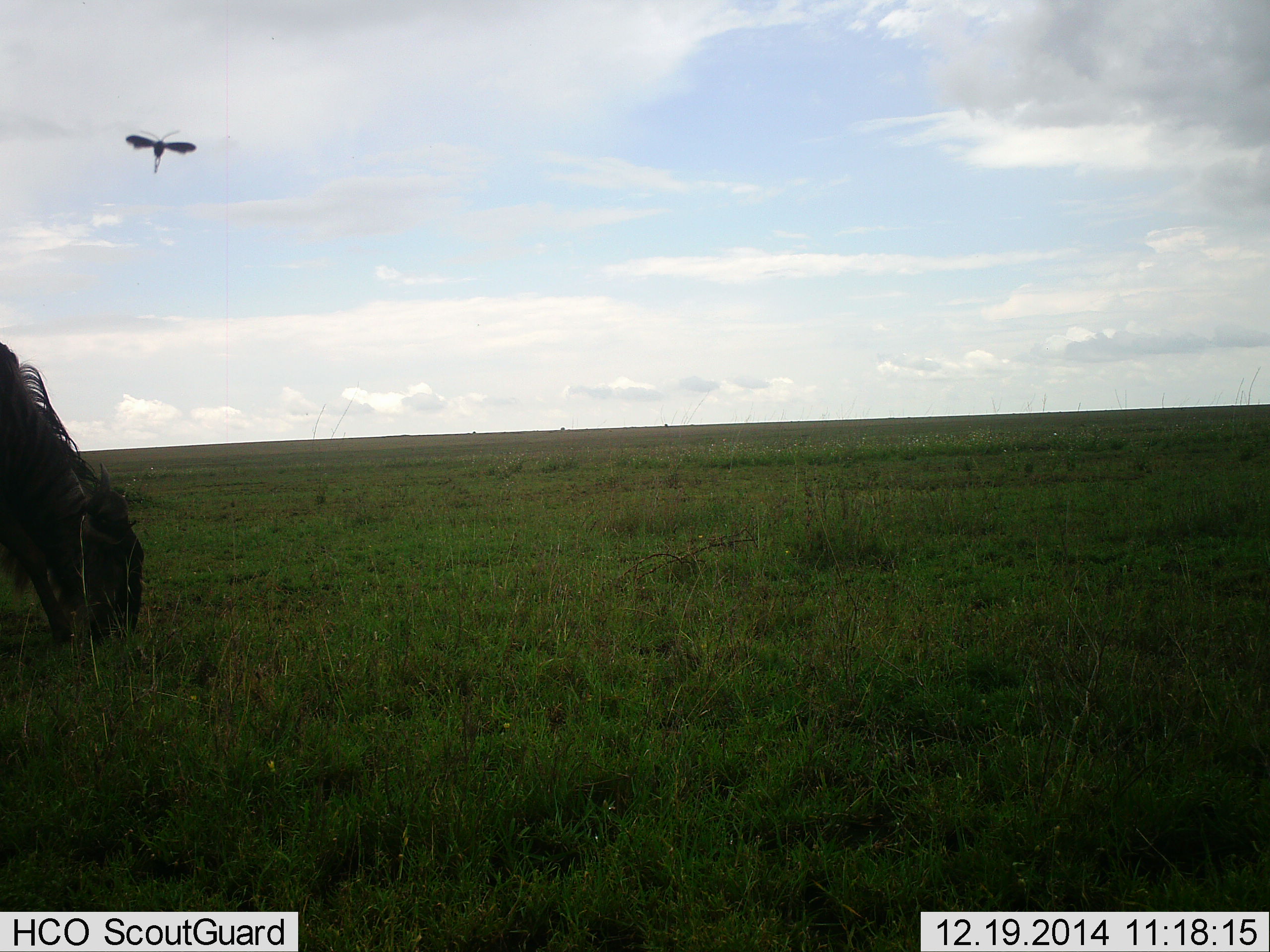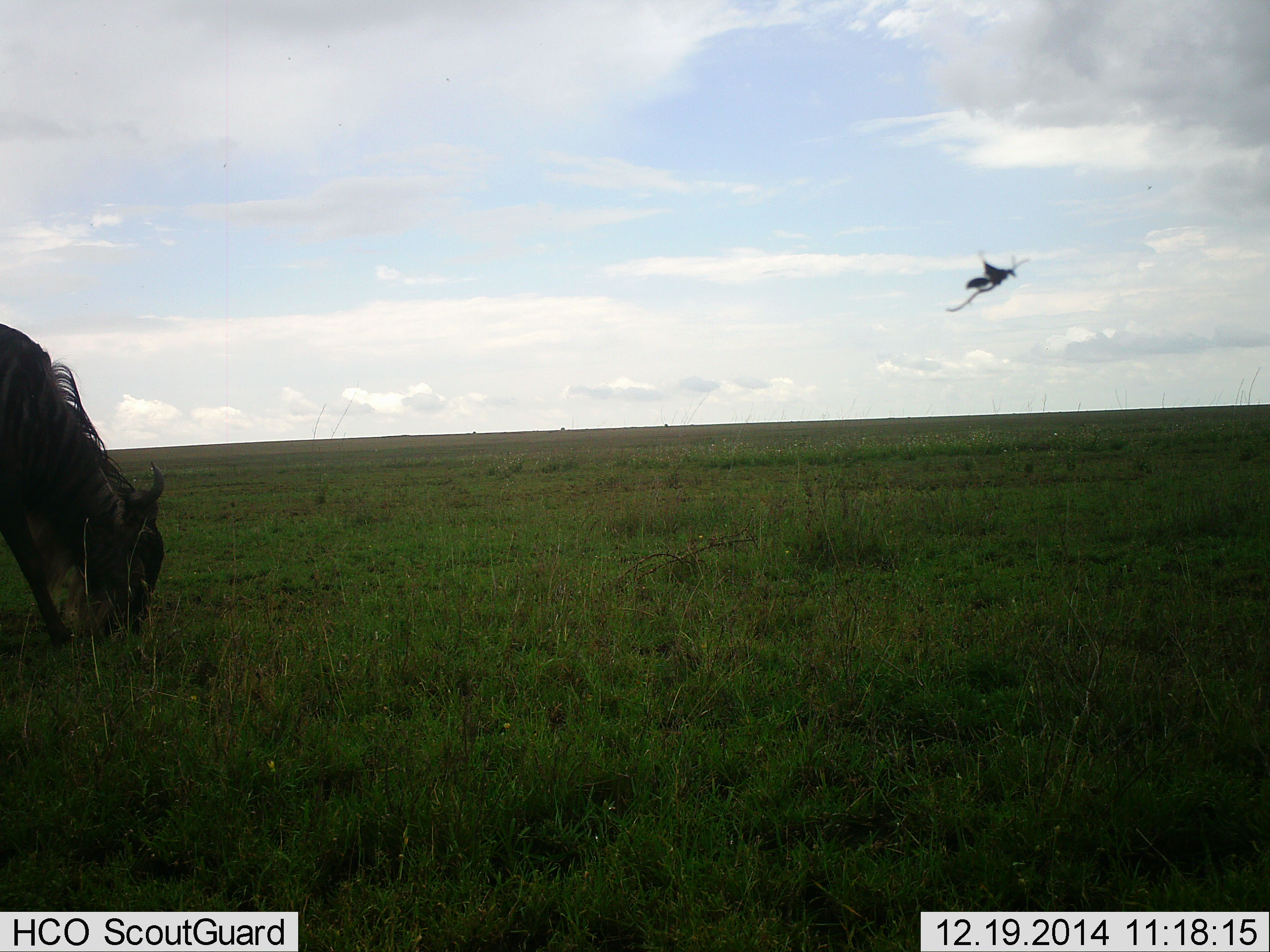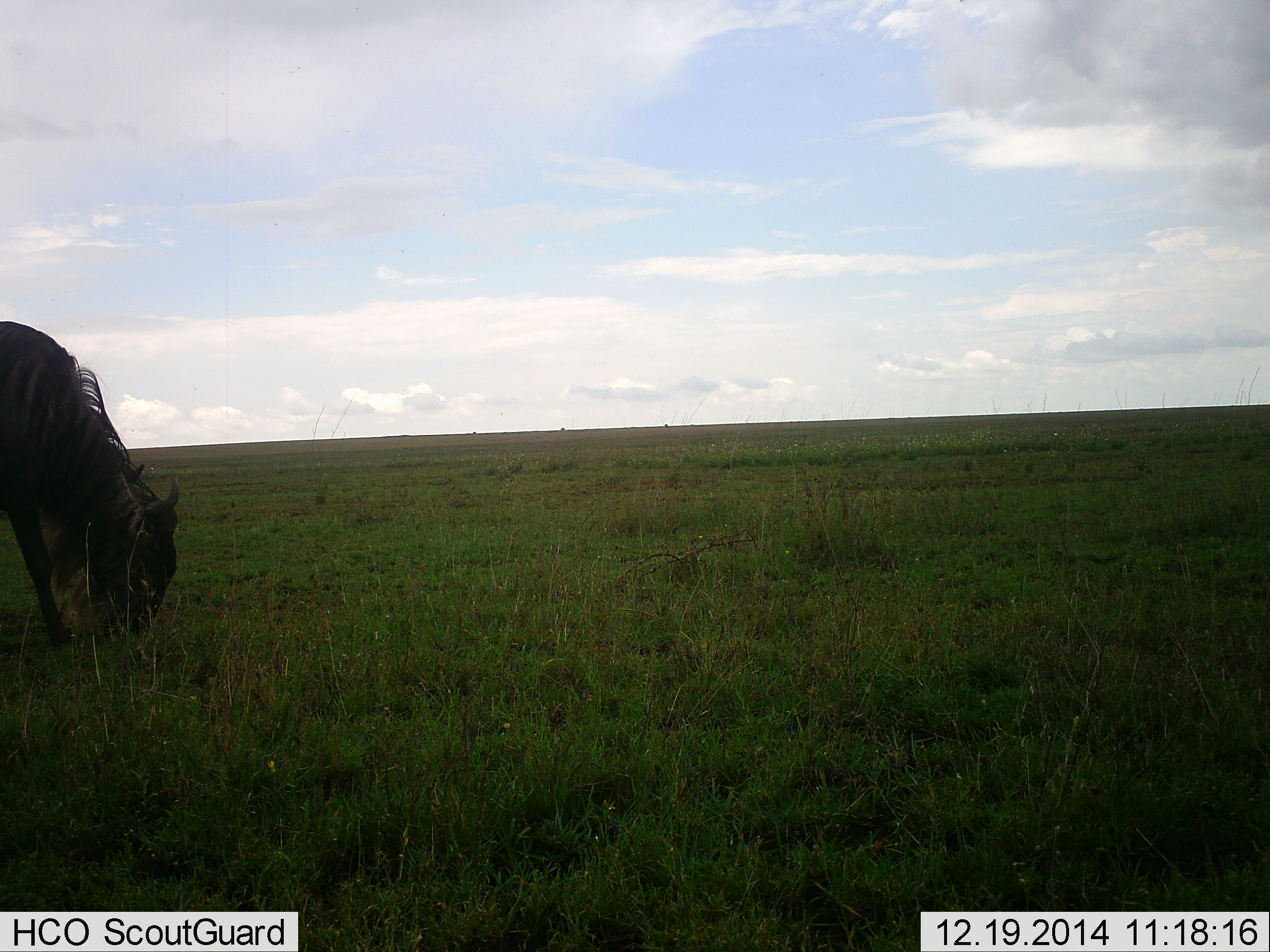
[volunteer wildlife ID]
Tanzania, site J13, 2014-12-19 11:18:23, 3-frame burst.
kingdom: Animalia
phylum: Arthropoda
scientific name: Arthropoda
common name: arthropods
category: insectspider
Insectspider (arthropods) (Arthropoda), count 1. Behavior (volunteer vote fractions): standing 0%, resting 0%, moving 100%, interacting 0%. Young present (vote fraction): 0%. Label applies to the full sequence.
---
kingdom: Animalia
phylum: Chordata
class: Mammalia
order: Artiodactyla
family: Bovidae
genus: Connochaetes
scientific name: Connochaetes taurinus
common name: blue wildebeest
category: wildebeest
Wildebeest (blue wildebeest) (Connochaetes taurinus), count 1. Behavior (volunteer vote fractions): standing 8%, resting 0%, moving 0%, interacting 0%. Young present (vote fraction): 0%. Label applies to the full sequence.